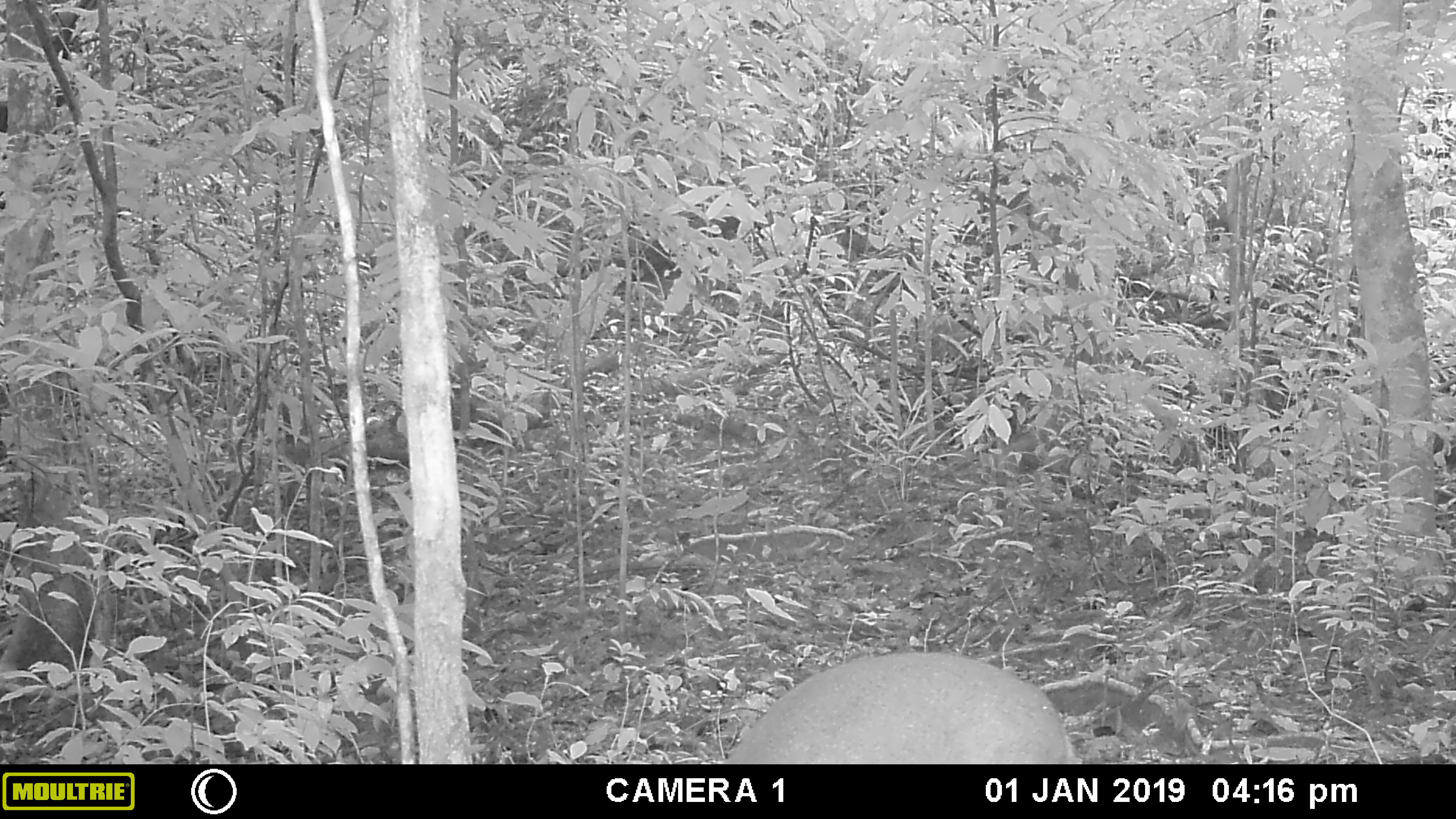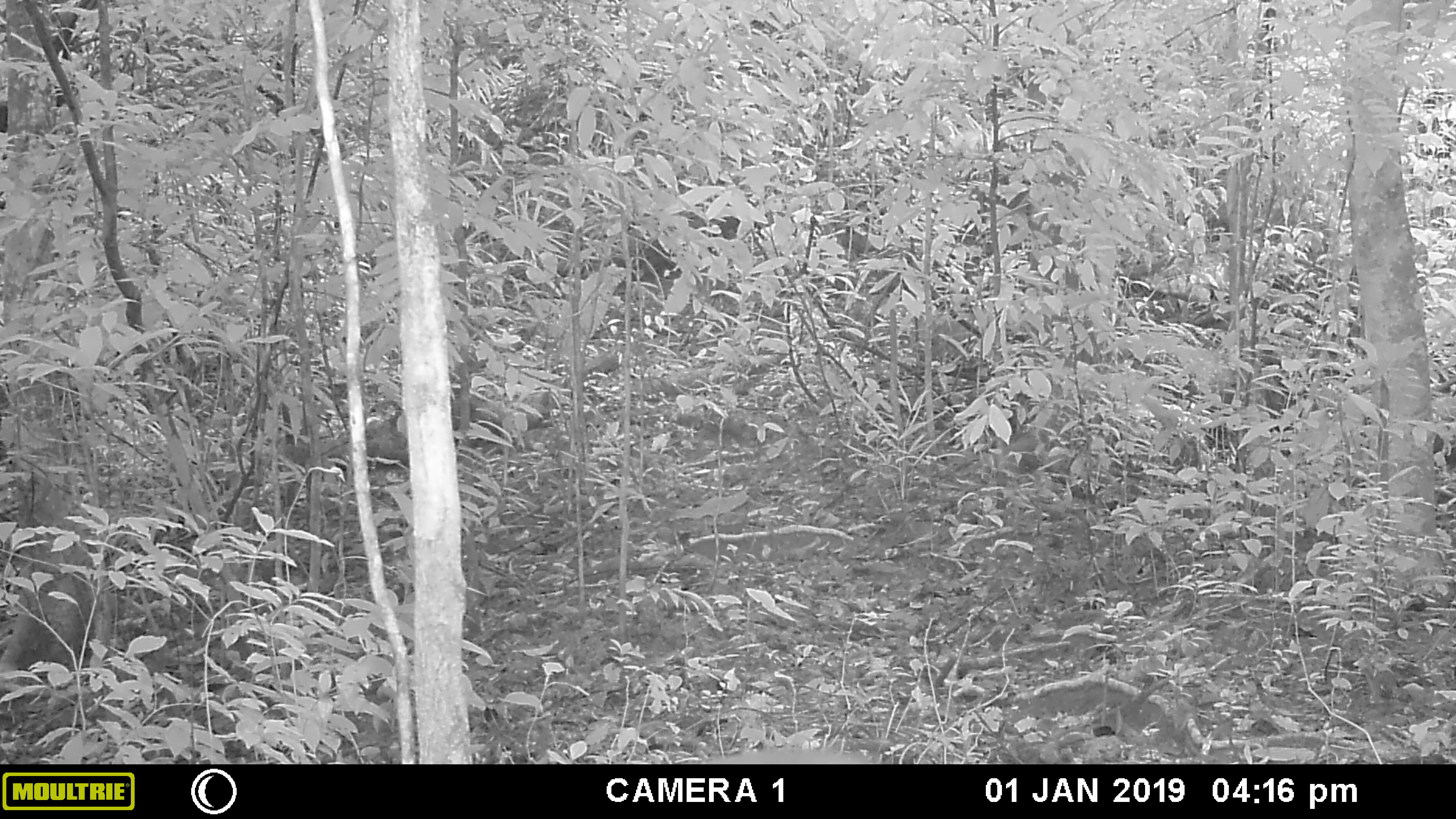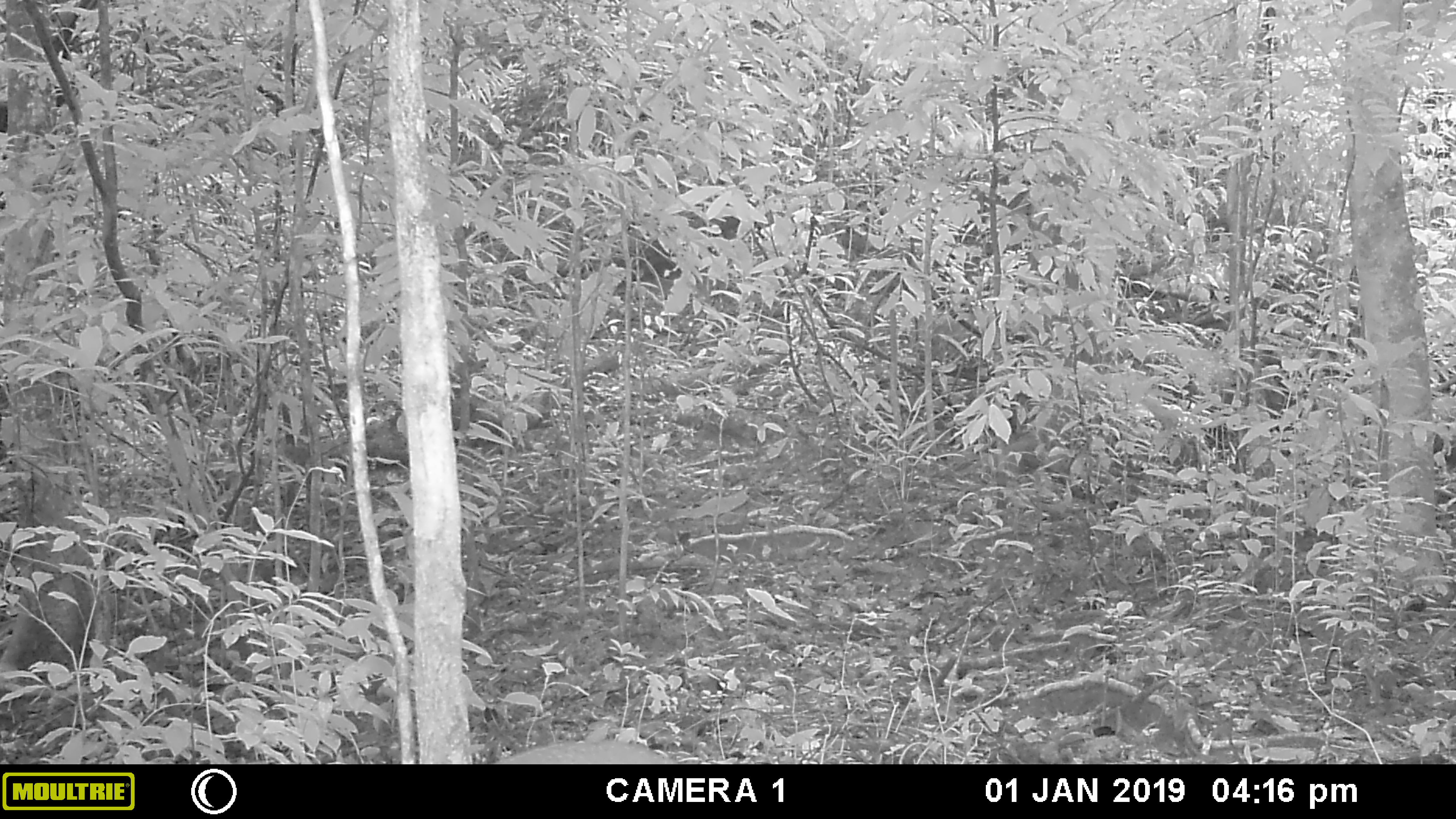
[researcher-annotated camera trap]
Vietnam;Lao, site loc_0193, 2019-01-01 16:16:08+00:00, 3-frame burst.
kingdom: Animalia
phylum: Chordata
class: Mammalia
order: Artiodactyla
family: Cervidae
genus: Muntiacus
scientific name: Muntiacus vuquangensis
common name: large-antlered muntjac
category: large antlered muntjac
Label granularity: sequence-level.